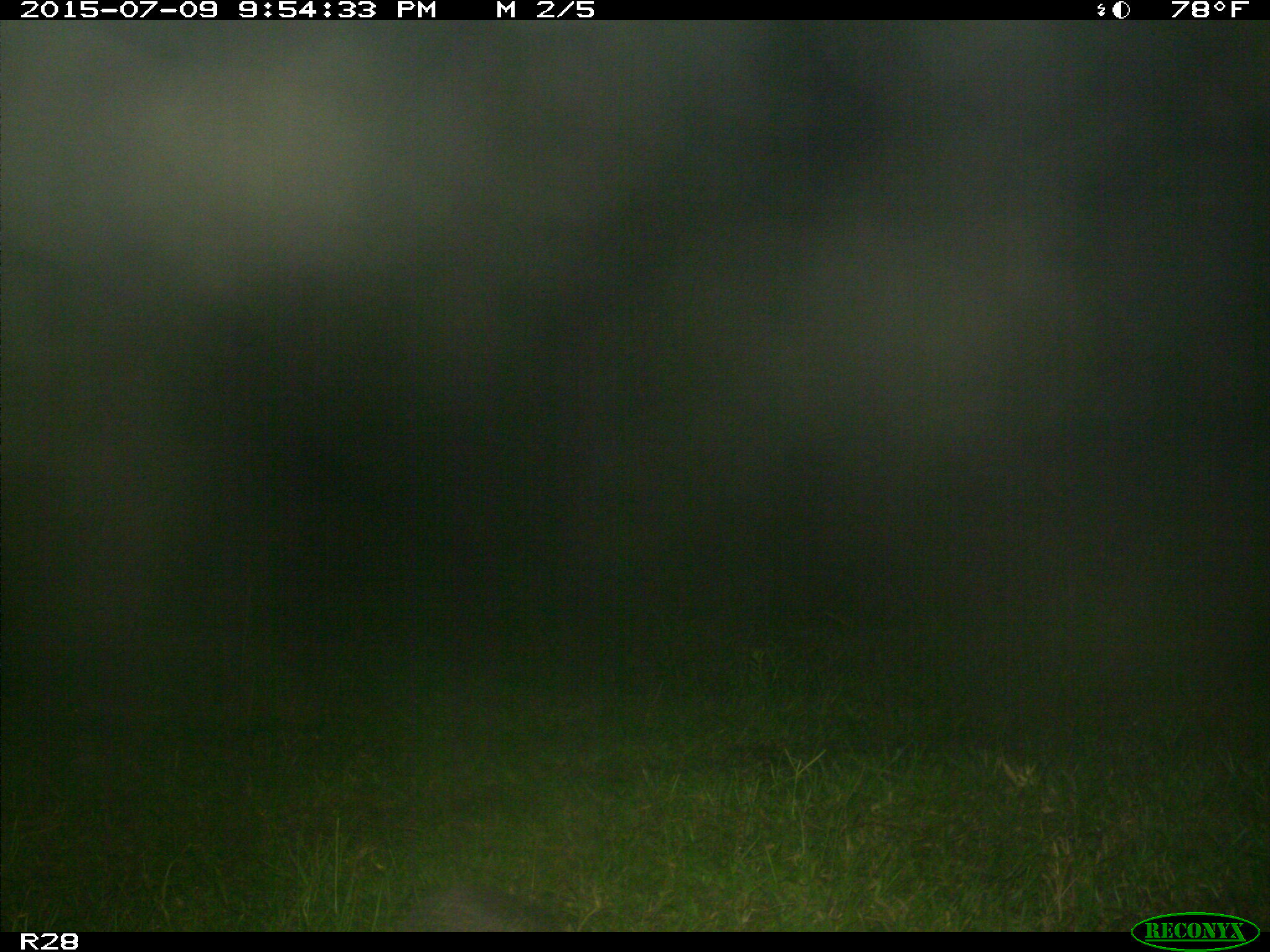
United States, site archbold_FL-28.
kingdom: Animalia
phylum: Chordata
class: Mammalia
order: Cingulata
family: Dasypodidae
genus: Dasypus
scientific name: Dasypus novemcinctus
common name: nine-banded armadillo